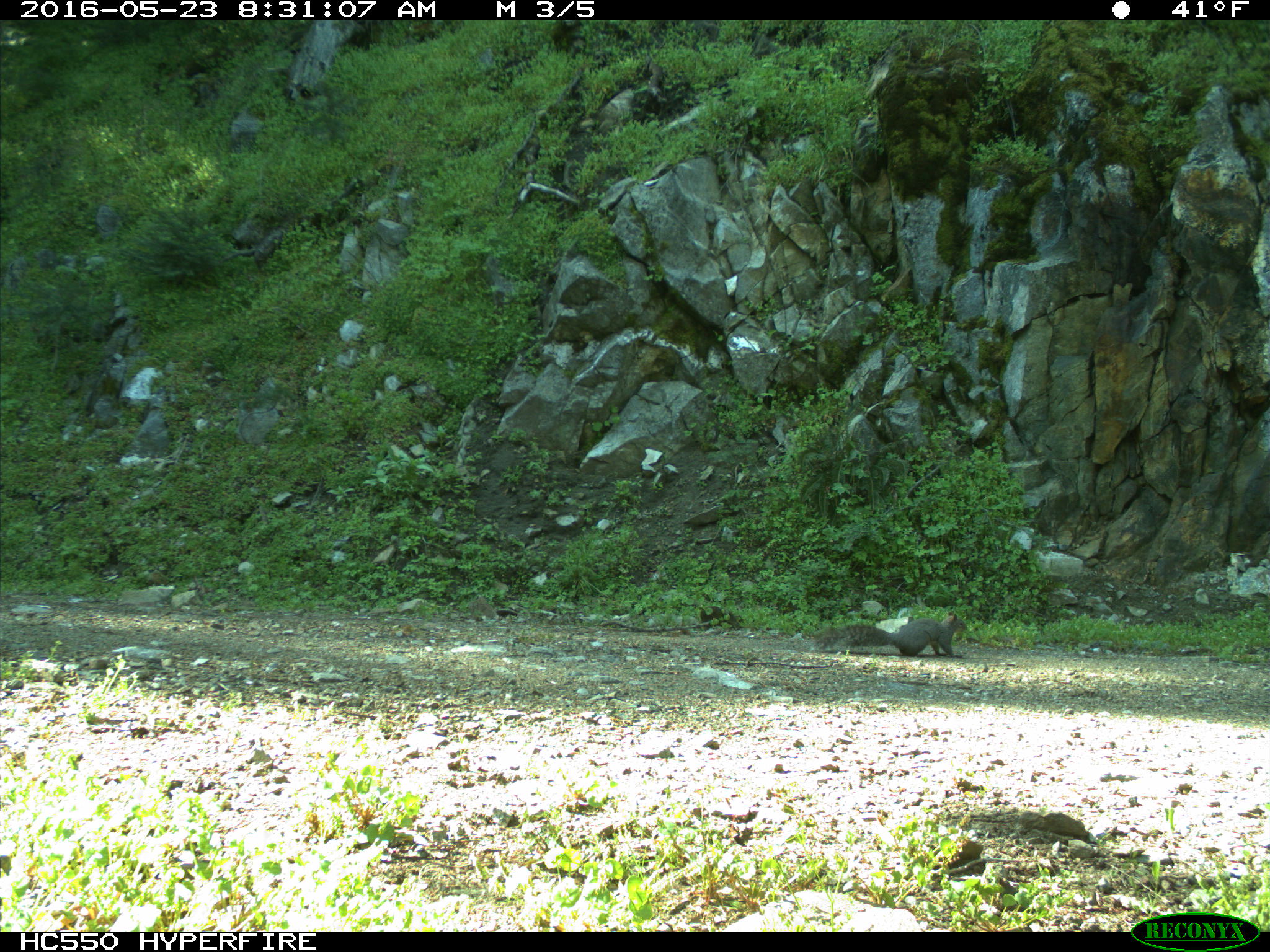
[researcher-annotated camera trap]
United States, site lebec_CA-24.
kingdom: Animalia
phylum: Chordata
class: Mammalia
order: Rodentia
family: Sciuridae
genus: Sciurus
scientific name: Sciurus carolinensis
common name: eastern gray squirrel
Sciurus carolinensis (eastern gray squirrel).